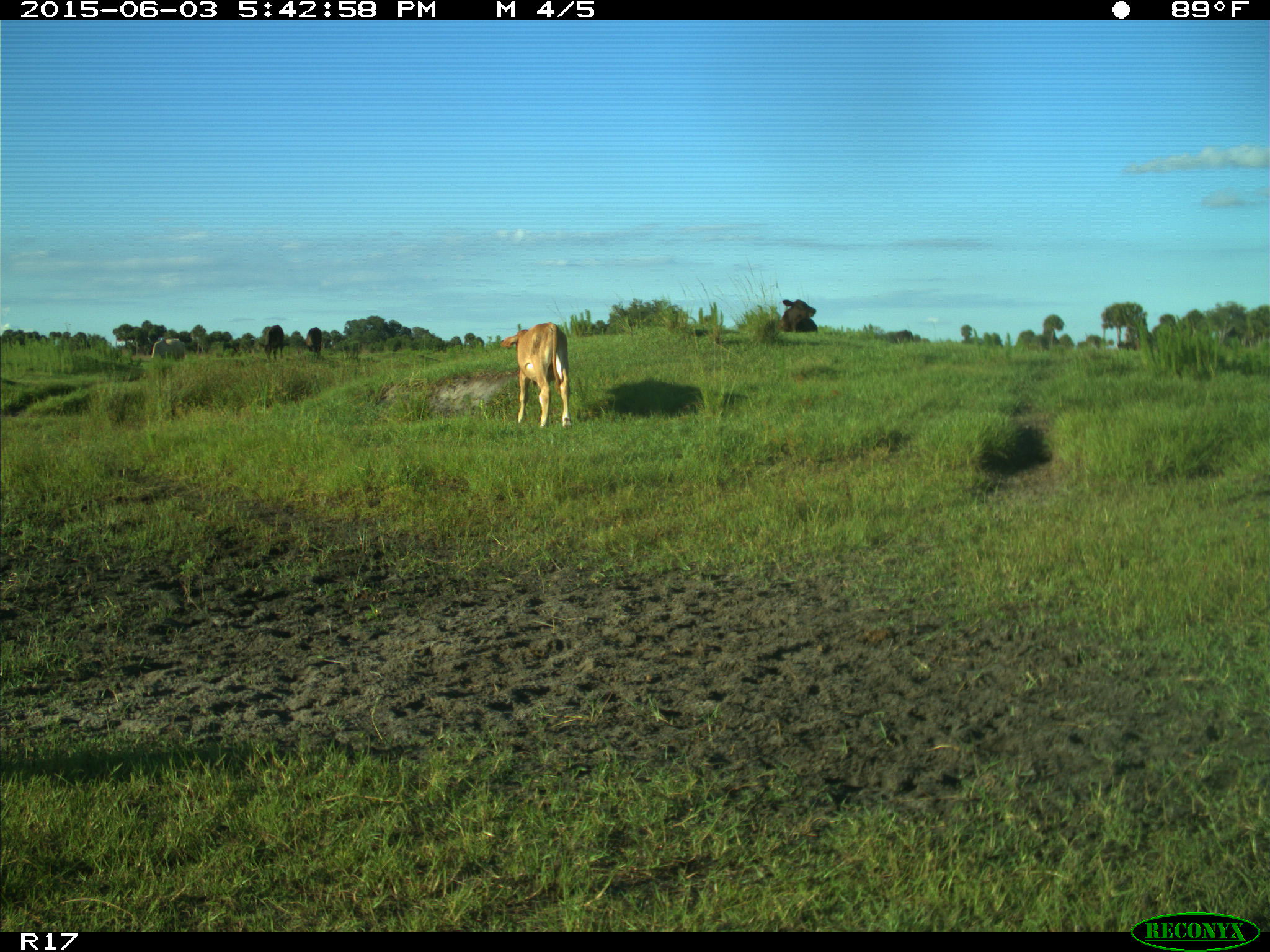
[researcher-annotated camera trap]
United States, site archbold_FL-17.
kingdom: Animalia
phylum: Chordata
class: Mammalia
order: Artiodactyla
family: Bovidae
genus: Bos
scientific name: Bos taurus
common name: domestic cow